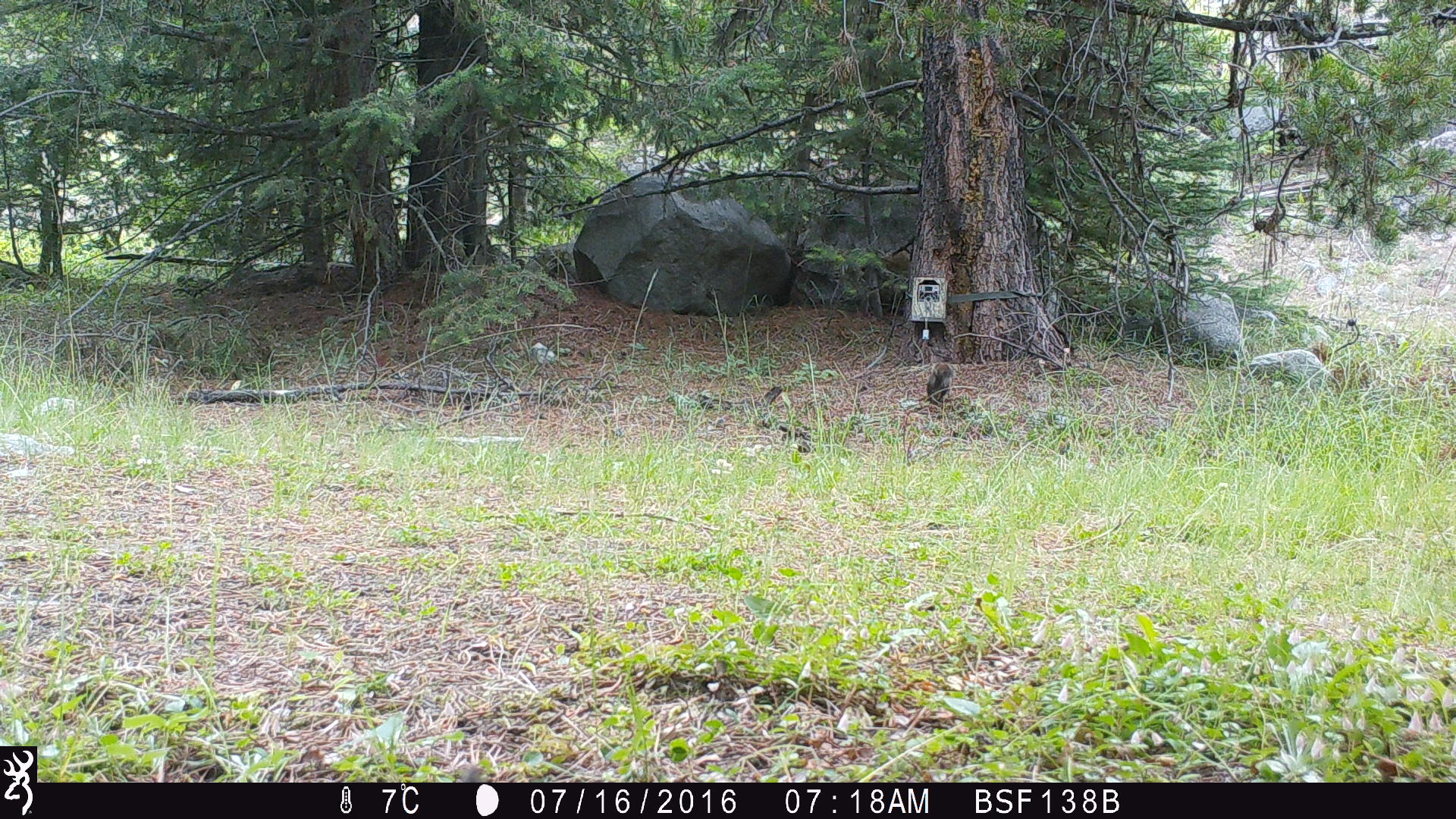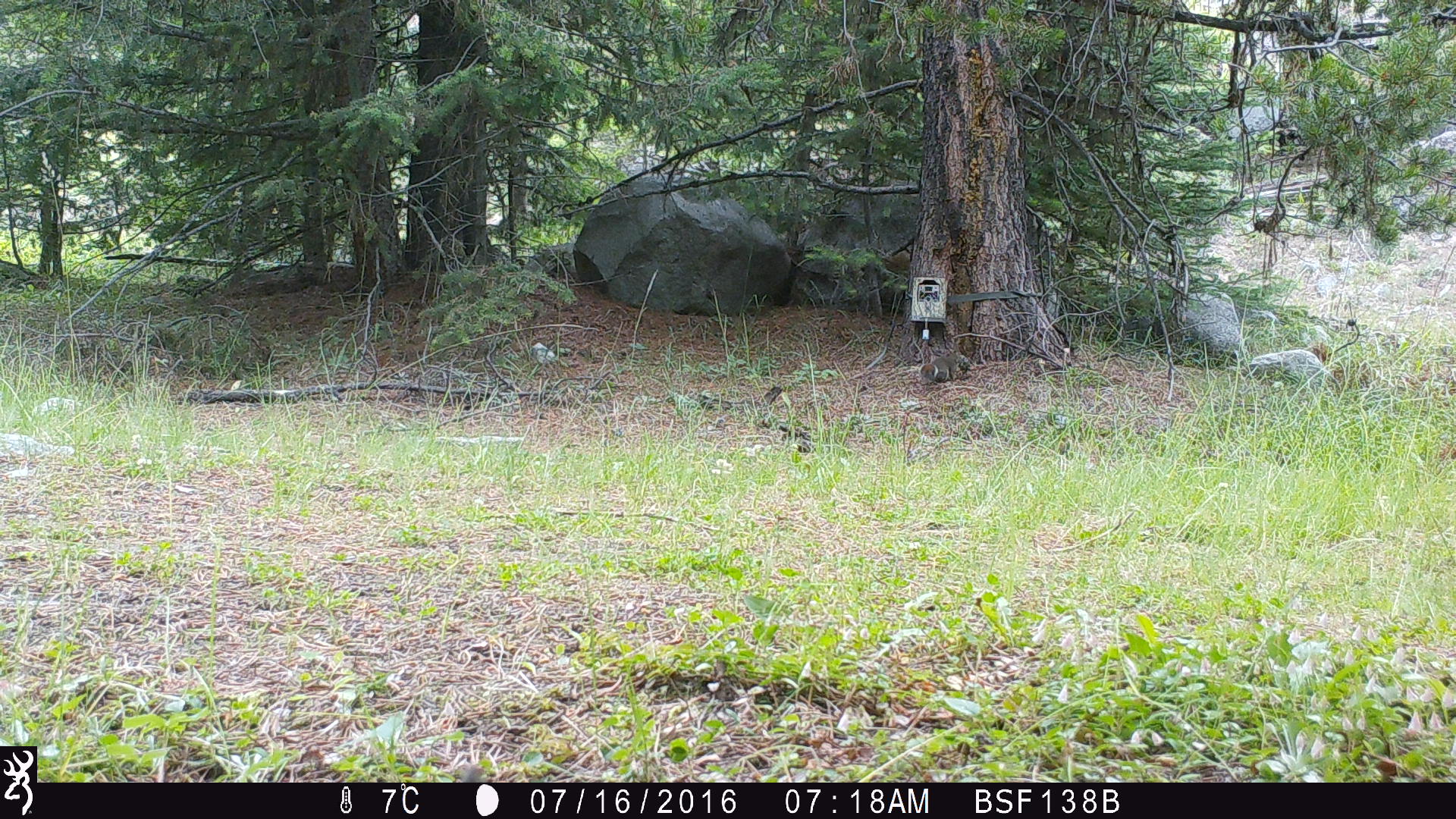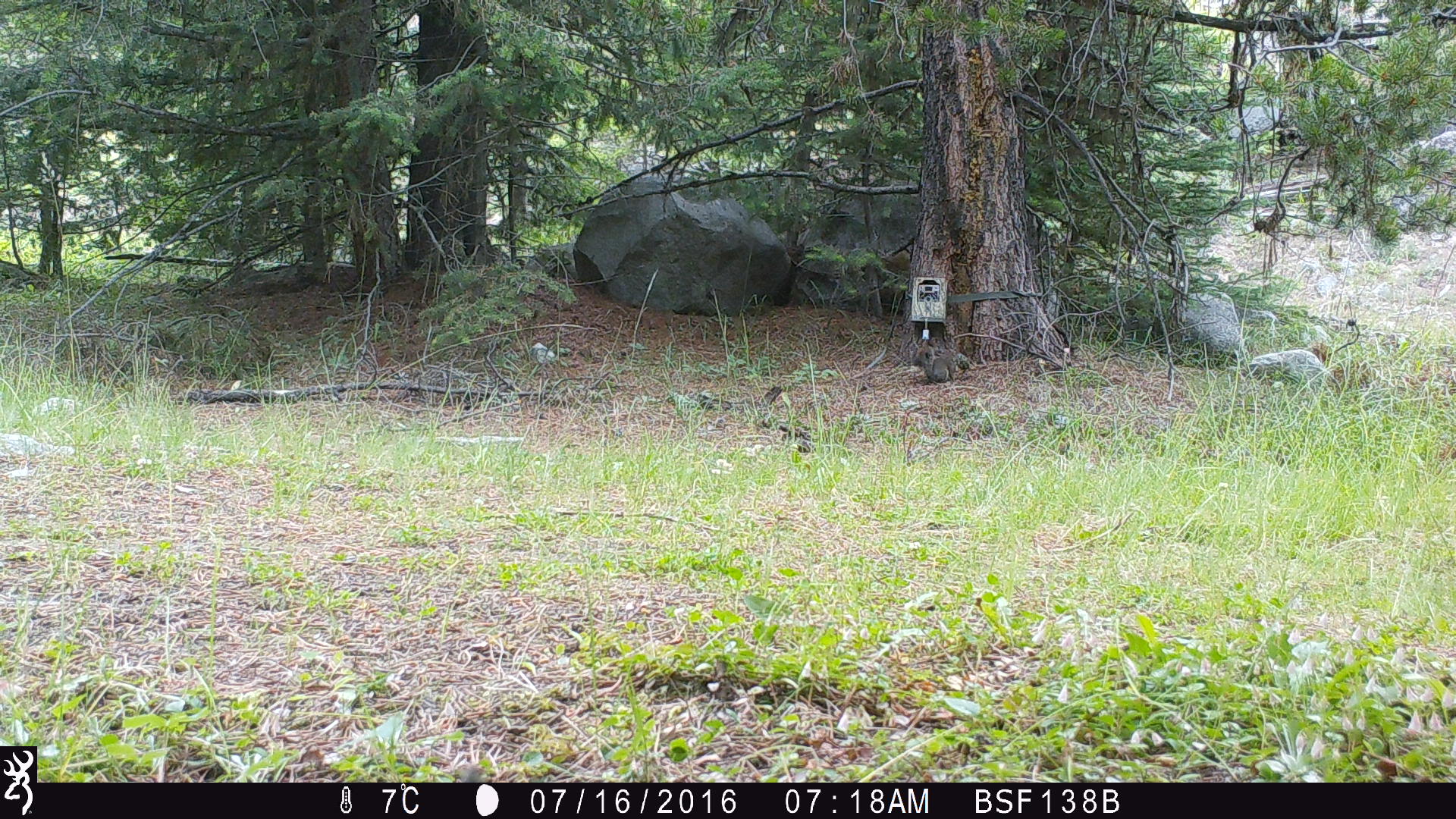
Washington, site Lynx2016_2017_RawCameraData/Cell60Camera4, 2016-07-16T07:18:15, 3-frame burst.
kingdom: Animalia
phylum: Chordata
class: Mammalia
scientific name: Mammalia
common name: small mammal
Small mammal (Mammalia). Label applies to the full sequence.